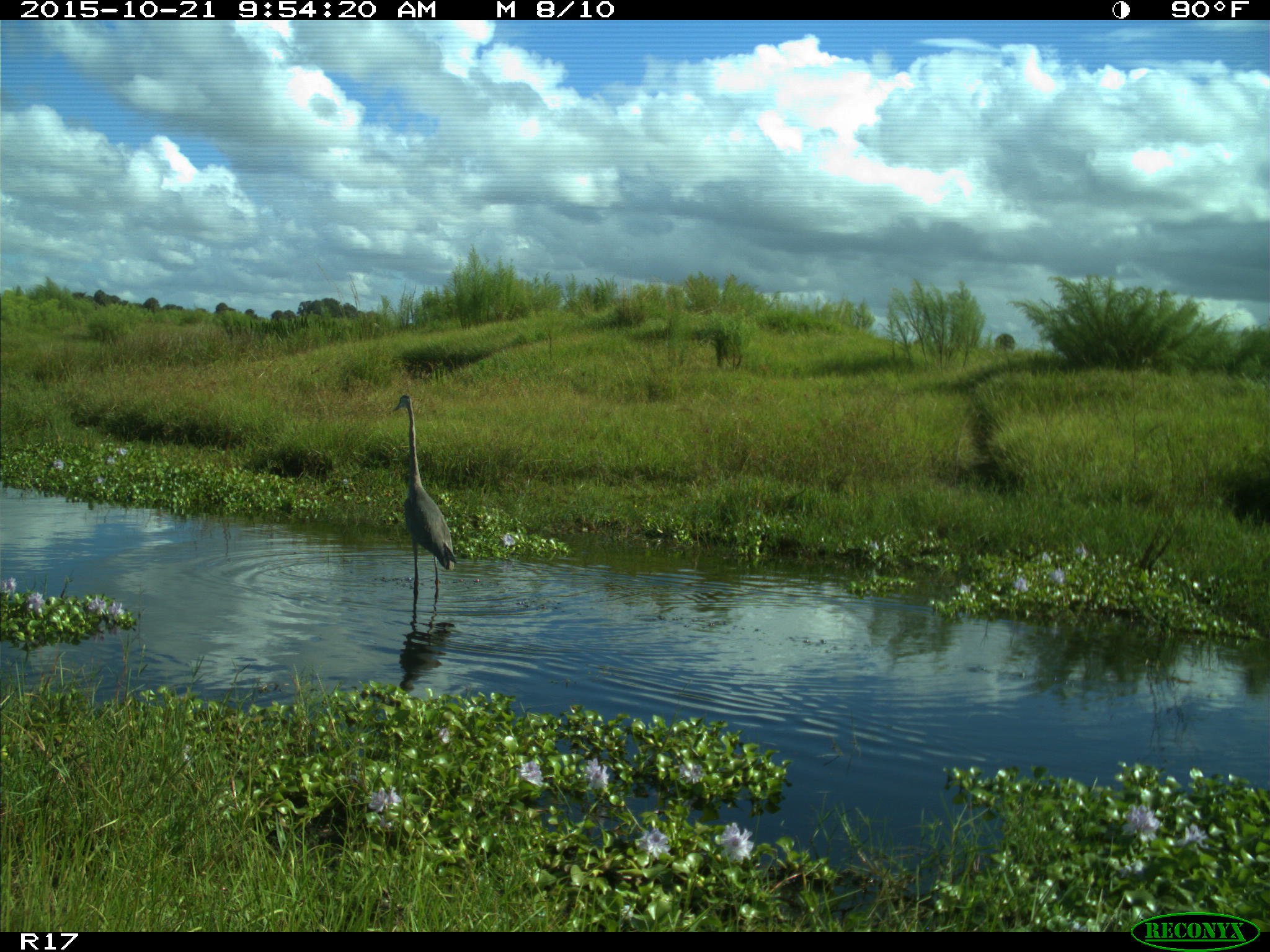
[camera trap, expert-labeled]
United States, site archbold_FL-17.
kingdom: Animalia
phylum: Chordata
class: Aves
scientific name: Aves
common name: birds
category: unidentified bird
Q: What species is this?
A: Unidentified bird (birds) (Aves).